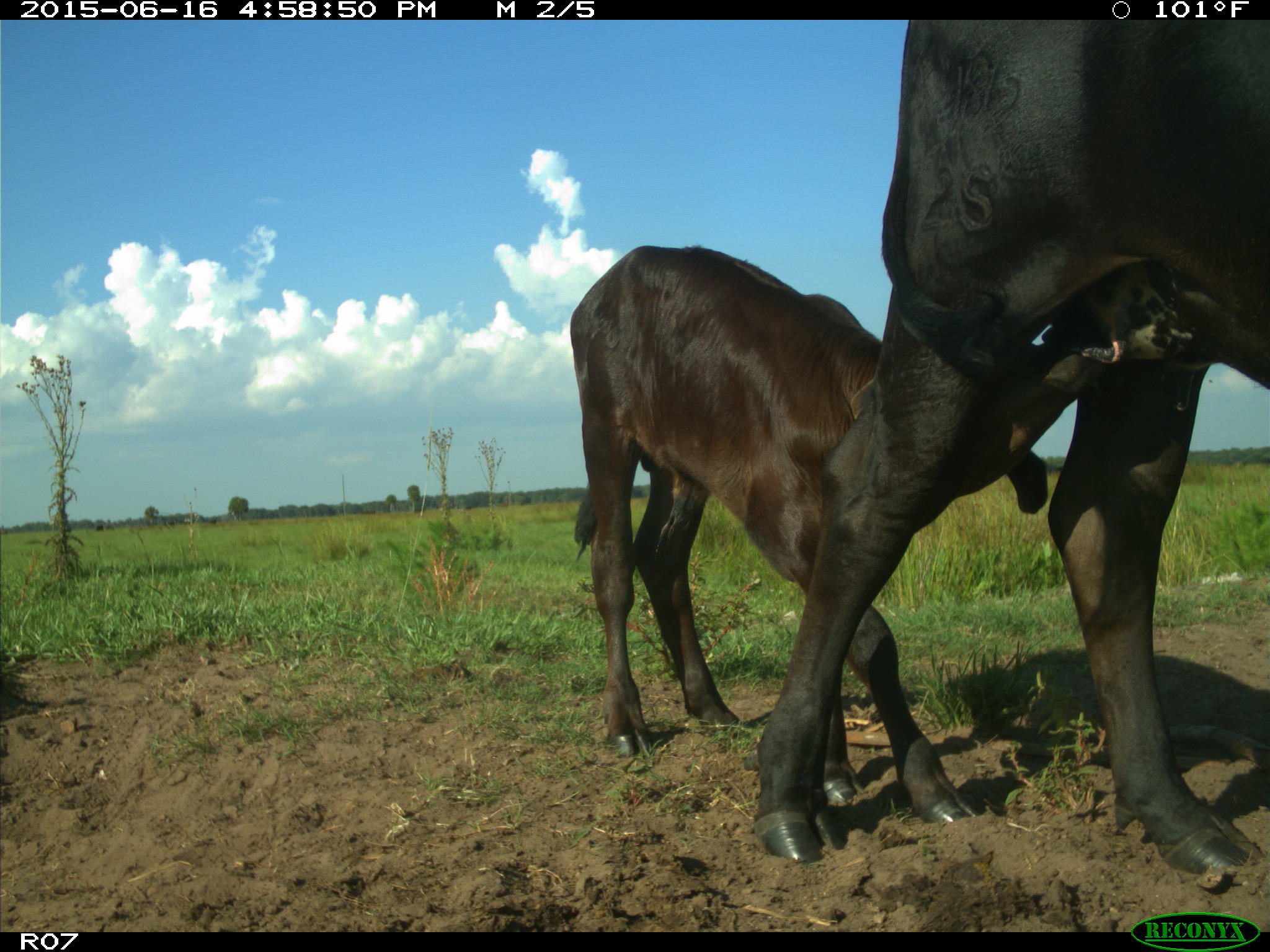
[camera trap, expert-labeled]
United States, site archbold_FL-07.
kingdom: Animalia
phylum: Chordata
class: Mammalia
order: Artiodactyla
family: Bovidae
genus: Bos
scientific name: Bos taurus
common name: domestic cow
Bos taurus (domestic cow).